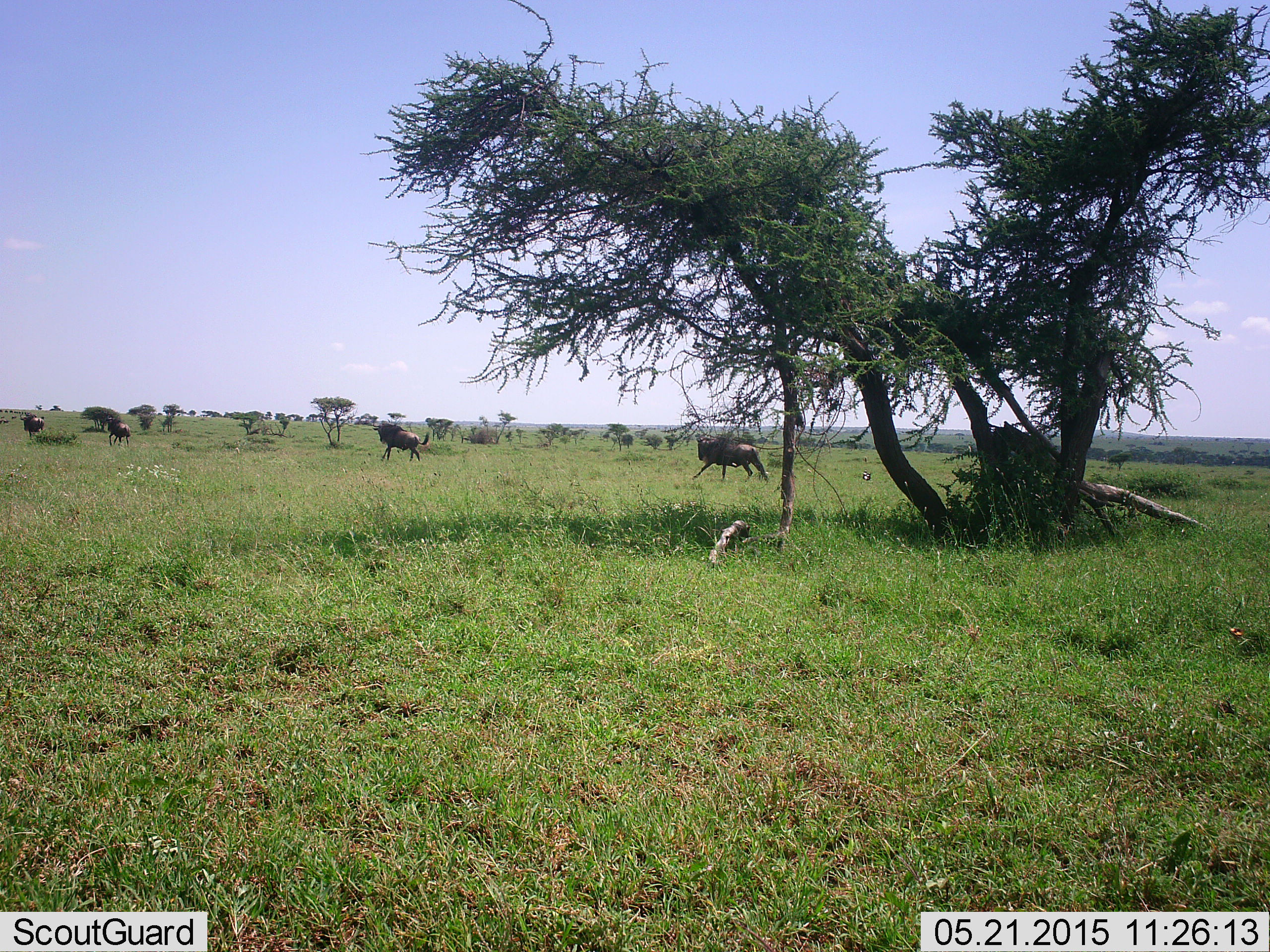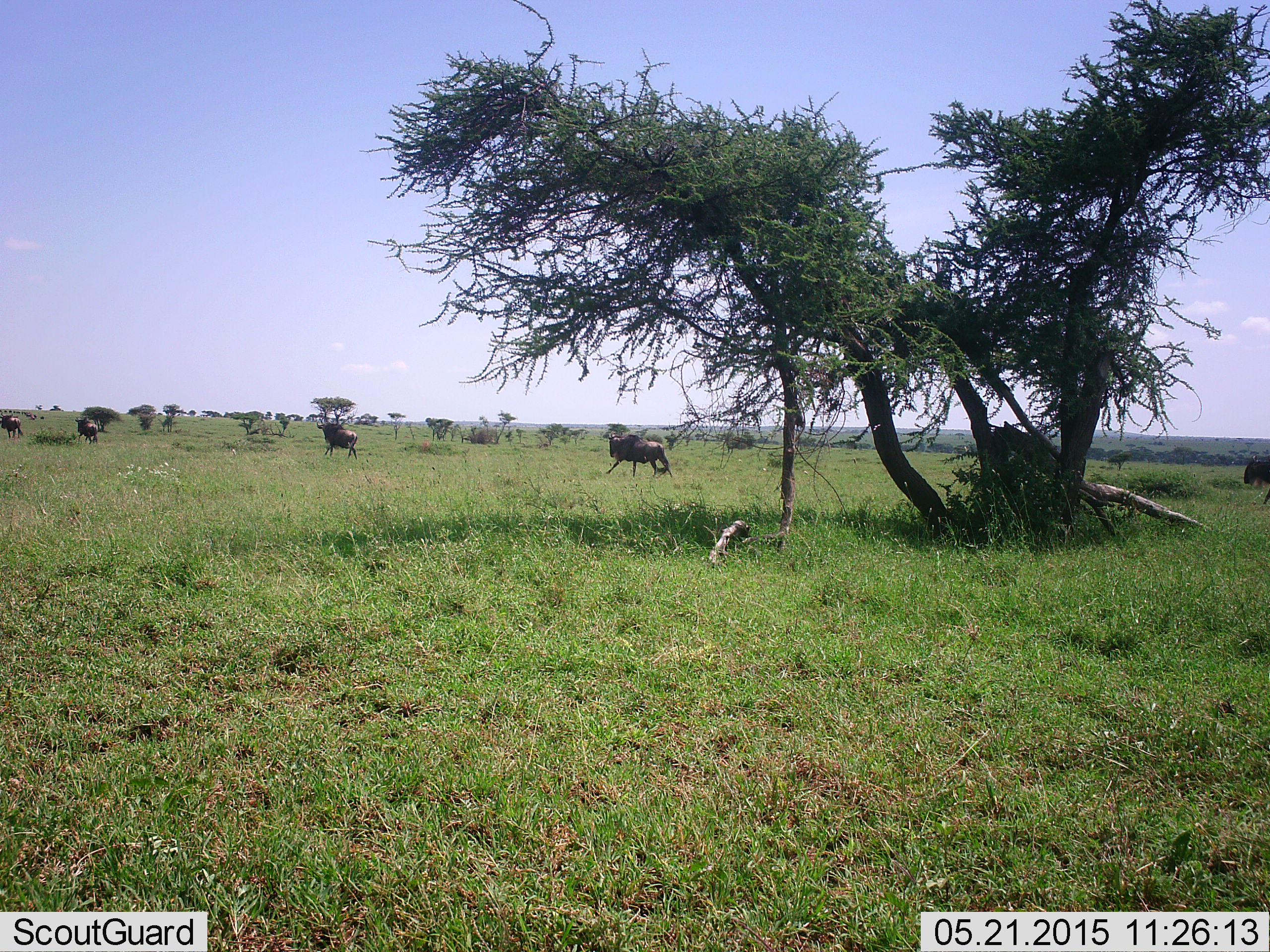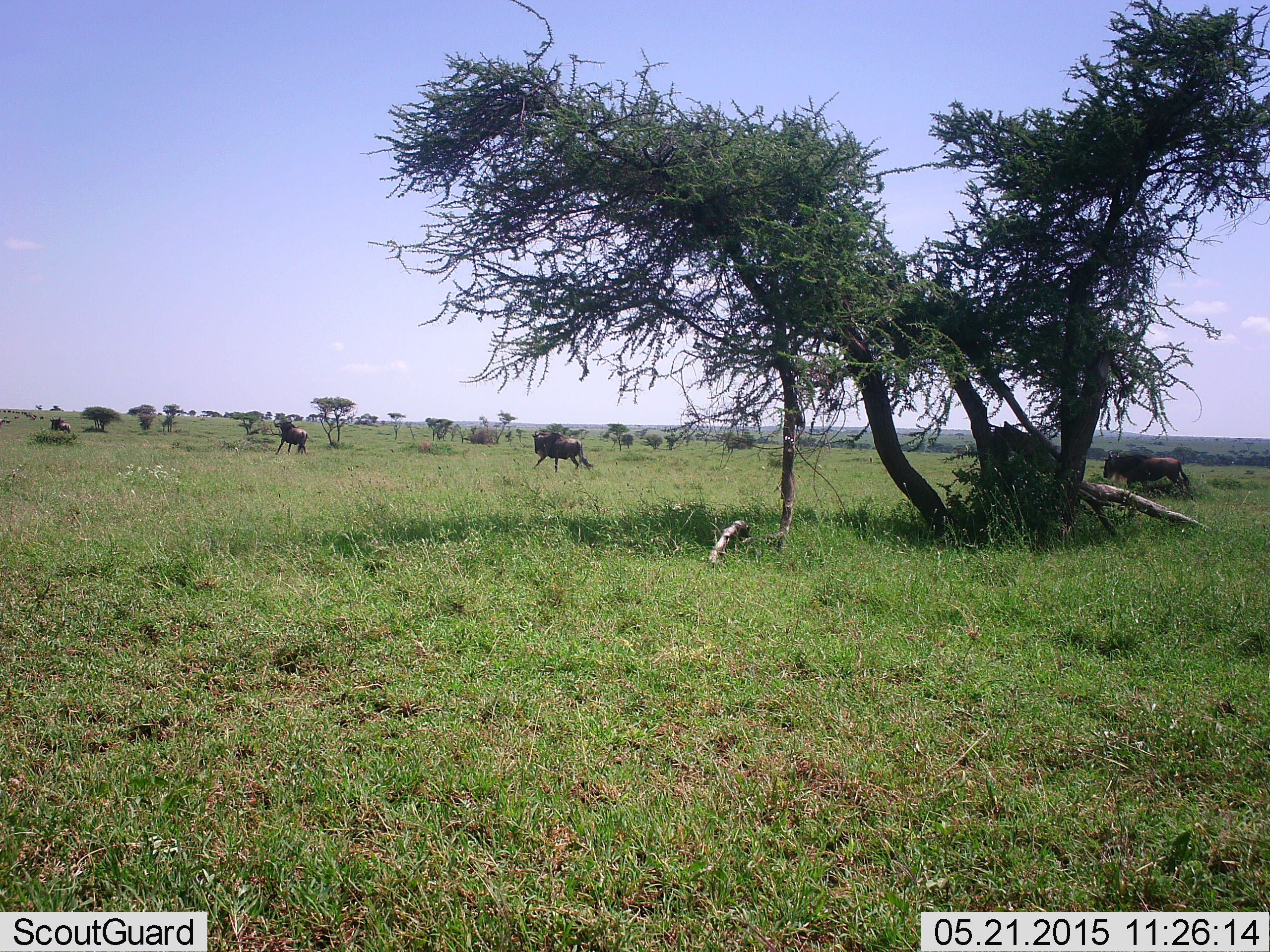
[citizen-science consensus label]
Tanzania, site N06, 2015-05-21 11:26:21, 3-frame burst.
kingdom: Animalia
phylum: Chordata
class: Mammalia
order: Artiodactyla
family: Bovidae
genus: Connochaetes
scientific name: Connochaetes taurinus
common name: blue wildebeest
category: wildebeest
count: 6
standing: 10%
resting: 0%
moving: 100%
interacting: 0%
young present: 0%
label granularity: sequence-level